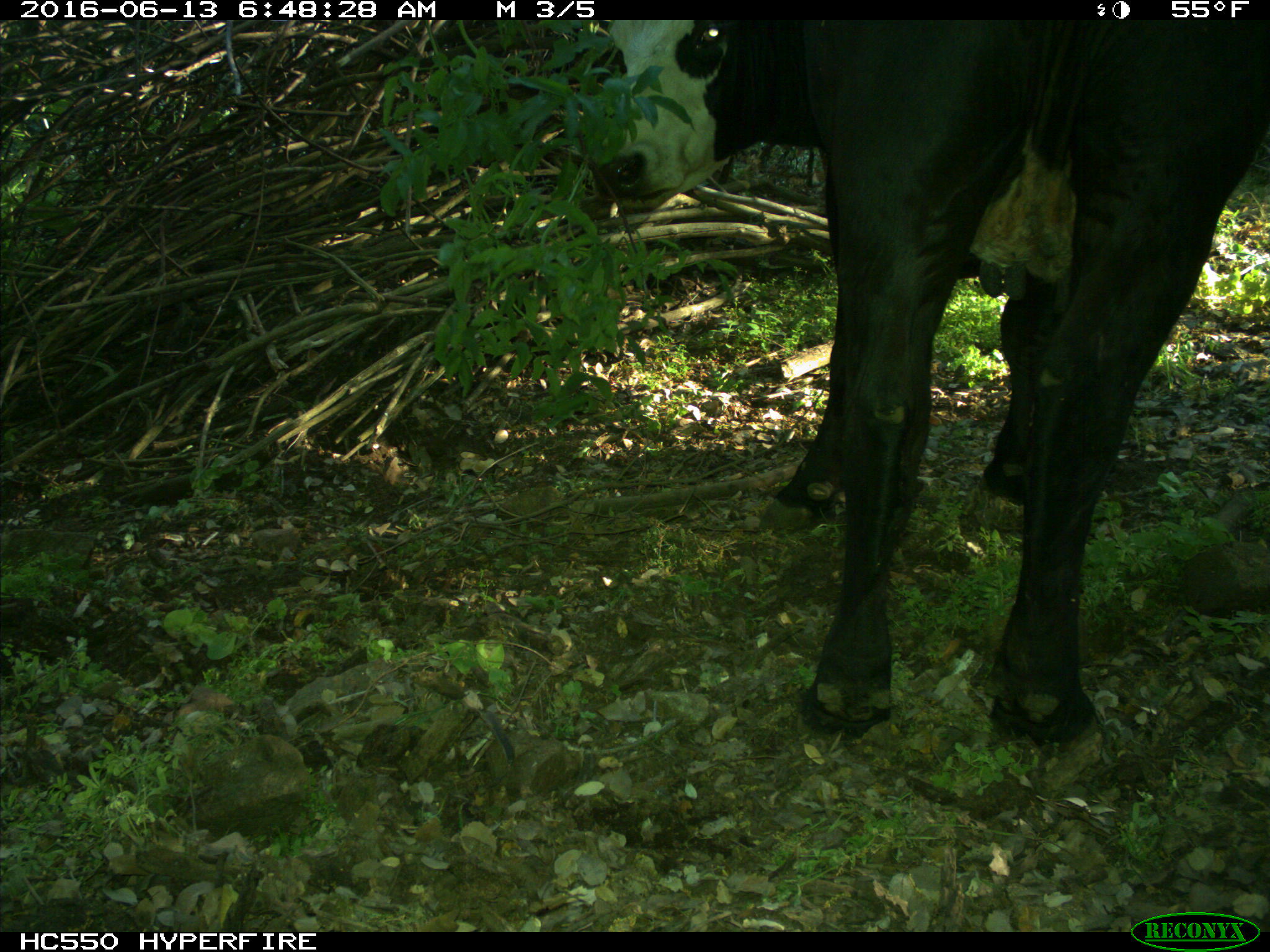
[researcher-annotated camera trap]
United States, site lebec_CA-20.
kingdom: Animalia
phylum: Chordata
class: Mammalia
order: Artiodactyla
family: Bovidae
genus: Bos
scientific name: Bos taurus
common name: domestic cow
Bos taurus (domestic cow).